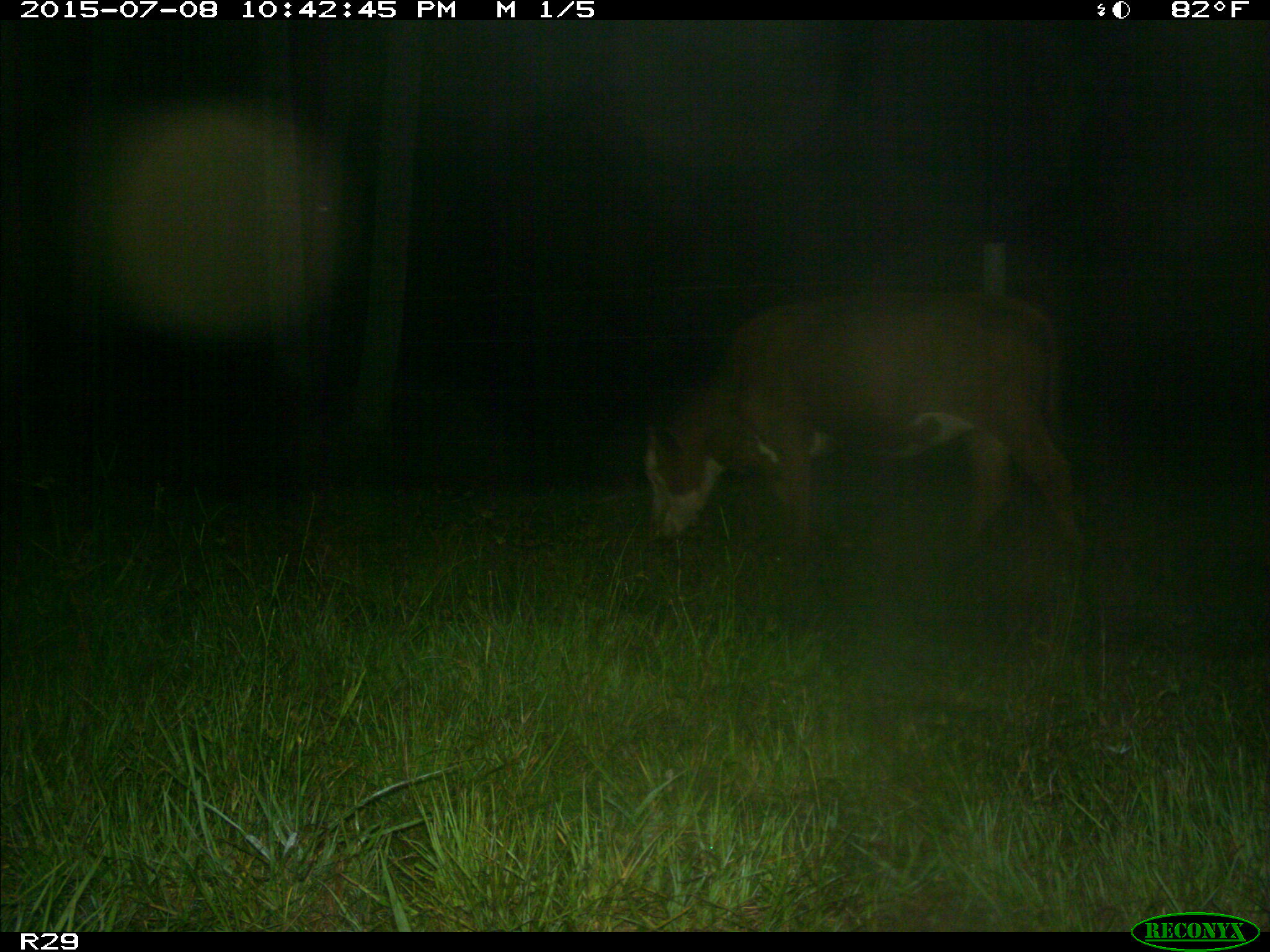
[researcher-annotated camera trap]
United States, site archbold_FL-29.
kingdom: Animalia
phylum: Chordata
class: Mammalia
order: Artiodactyla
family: Bovidae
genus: Bos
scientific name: Bos taurus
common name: domestic cow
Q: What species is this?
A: Bos taurus (domestic cow).